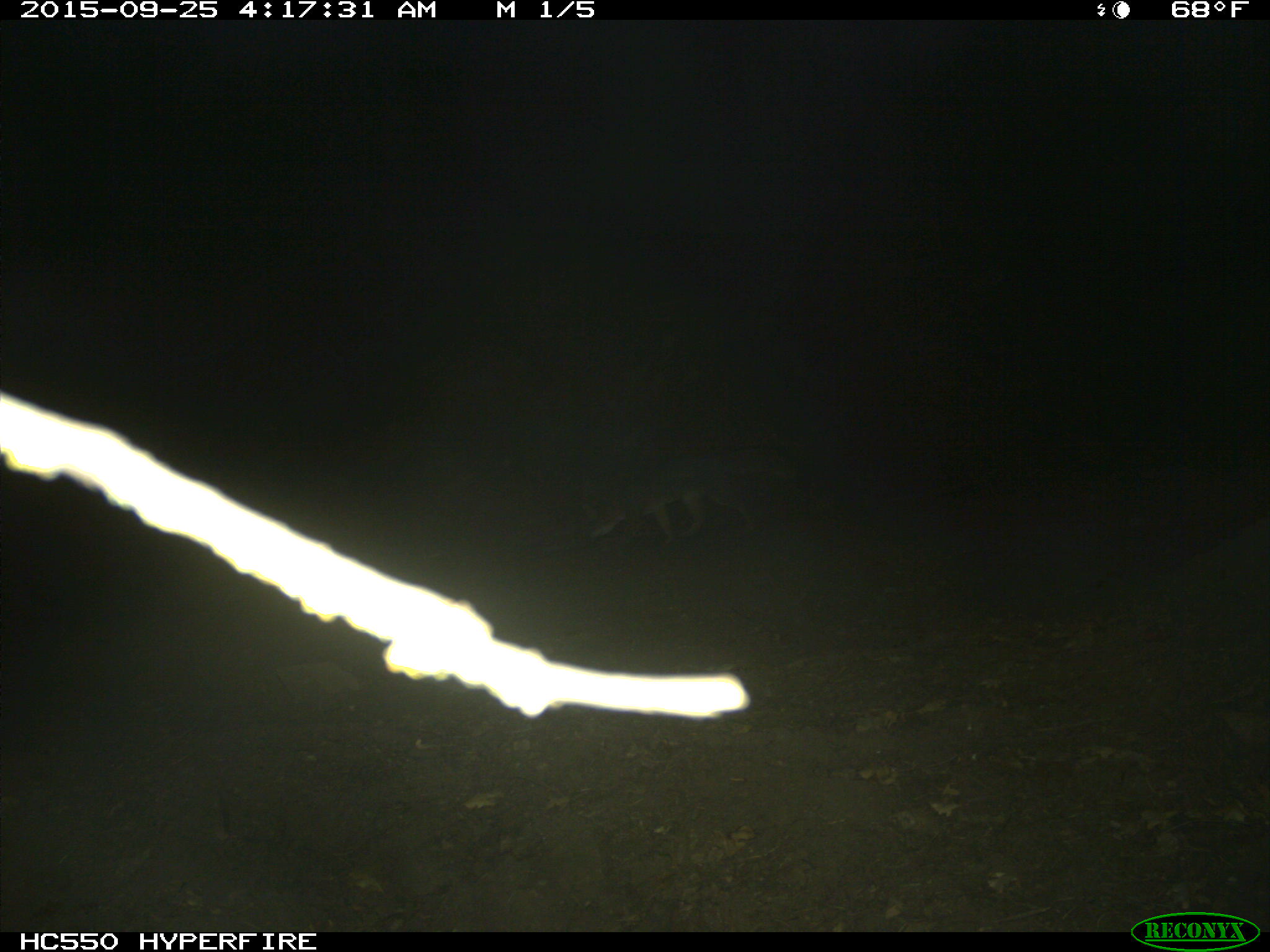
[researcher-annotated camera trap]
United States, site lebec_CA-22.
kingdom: Animalia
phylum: Chordata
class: Mammalia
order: Carnivora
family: Canidae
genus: Urocyon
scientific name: Urocyon cinereoargenteus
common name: gray fox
Urocyon cinereoargenteus (gray fox).